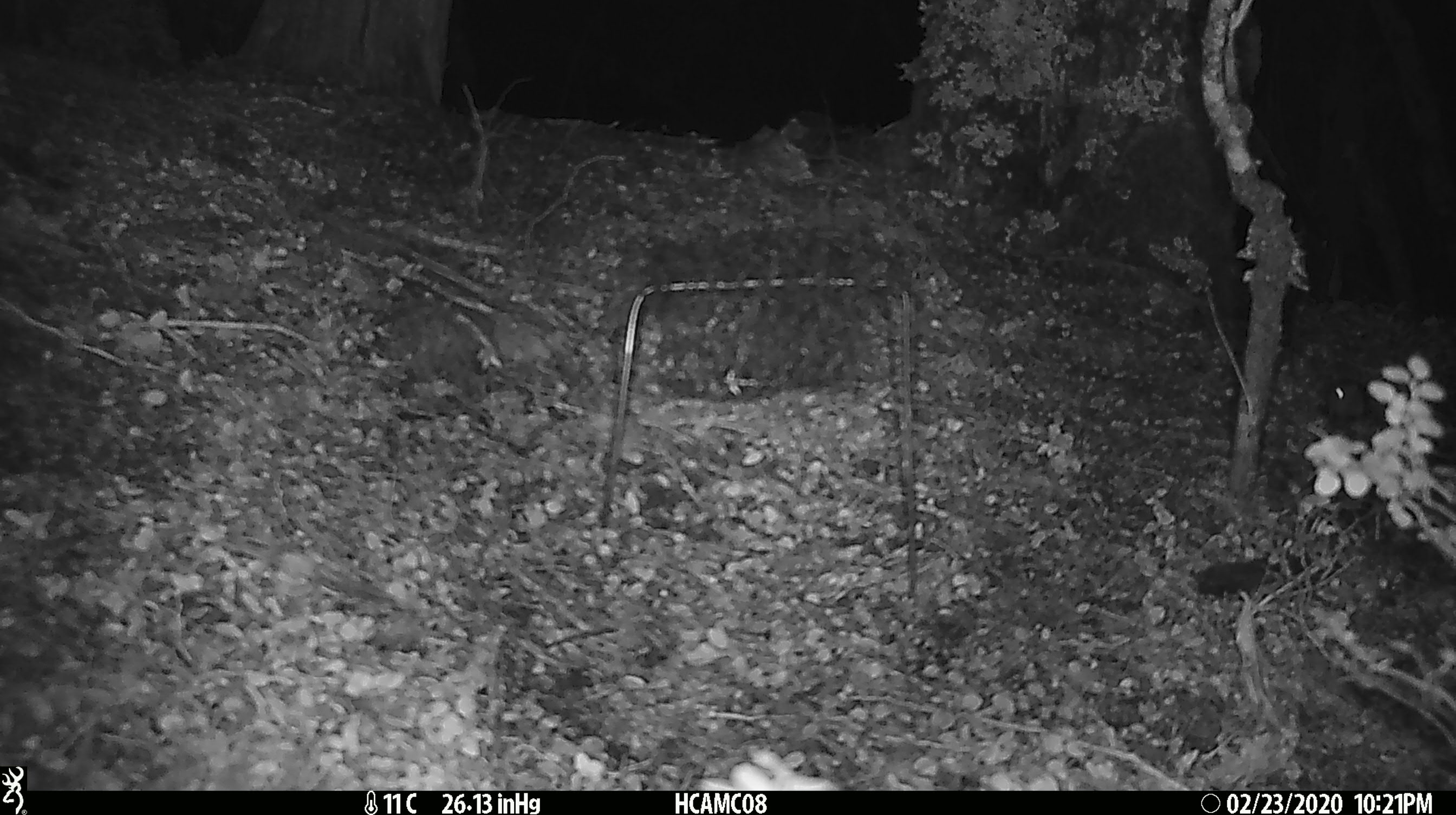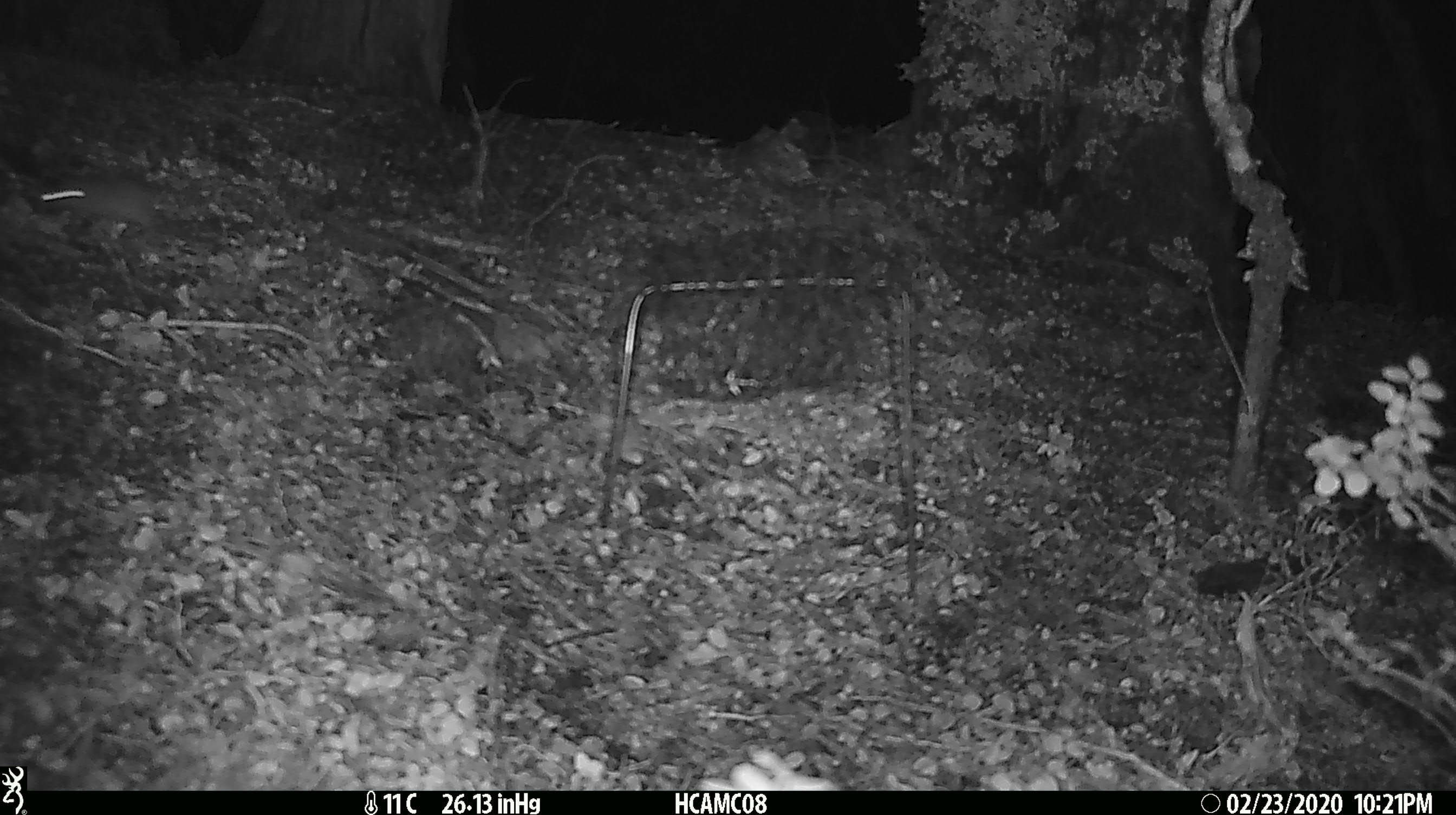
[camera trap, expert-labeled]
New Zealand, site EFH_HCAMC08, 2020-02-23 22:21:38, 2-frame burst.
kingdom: Animalia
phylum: Chordata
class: Mammalia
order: Rodentia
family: Muridae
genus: Mus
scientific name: Mus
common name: mouse